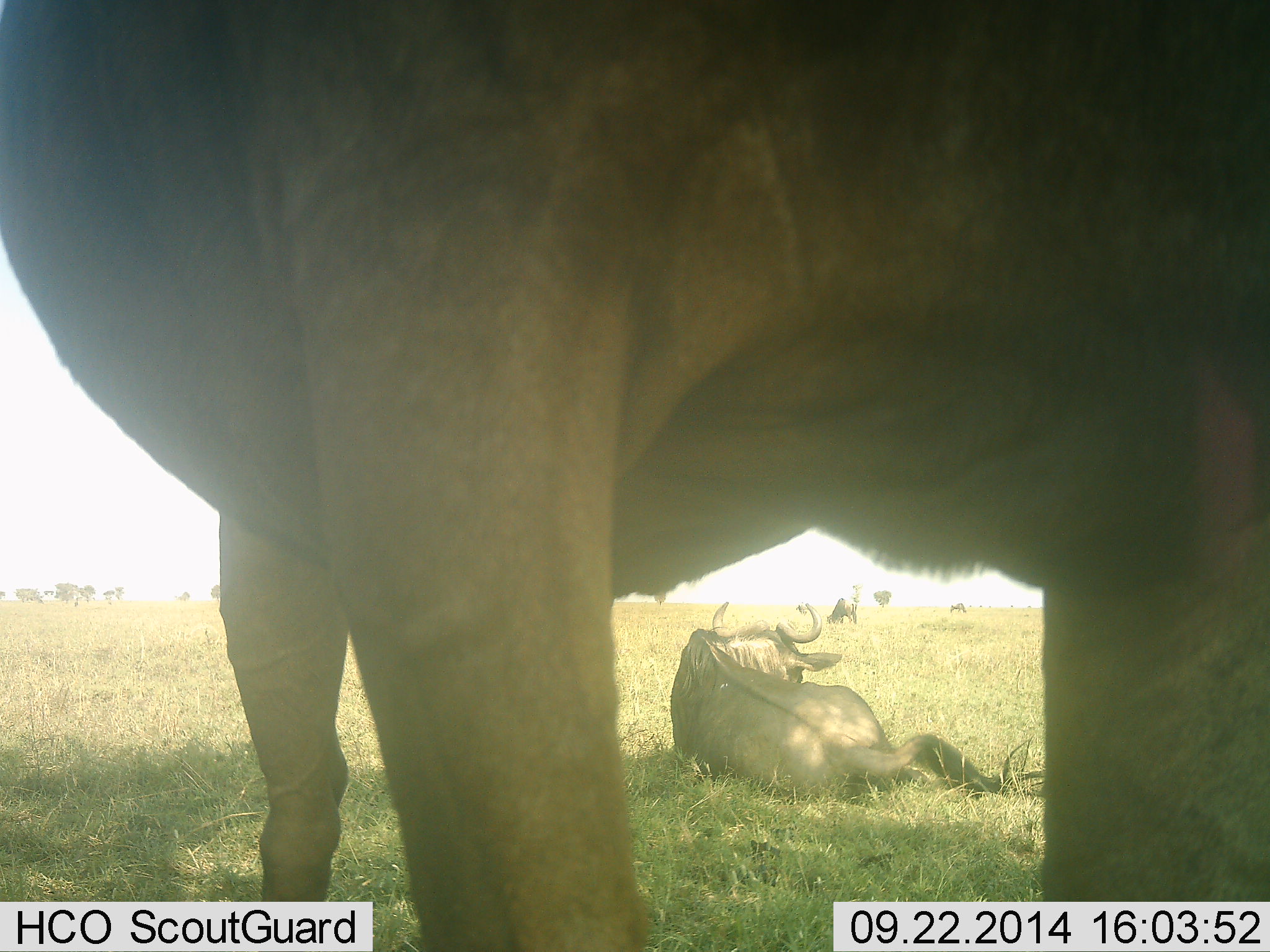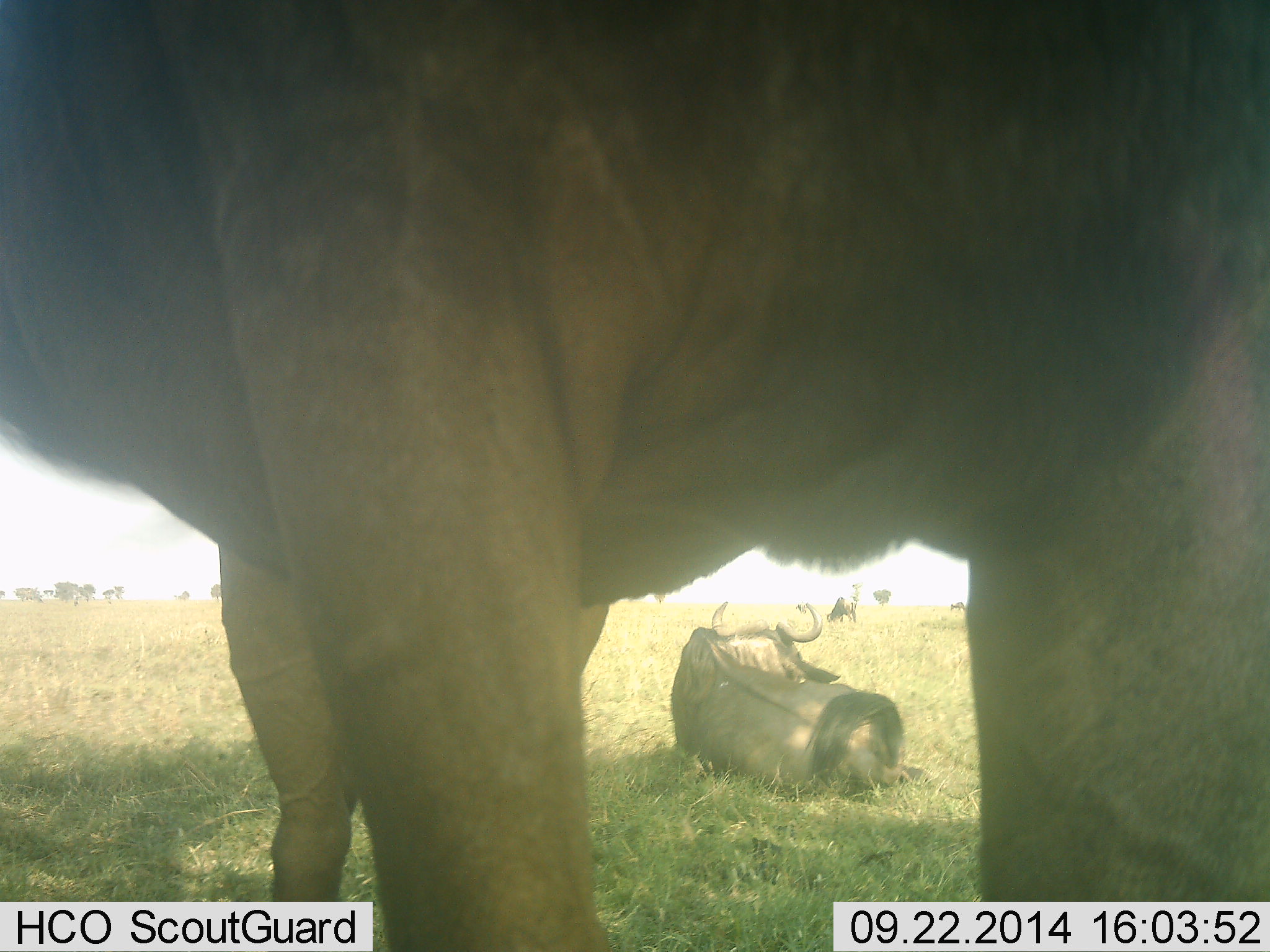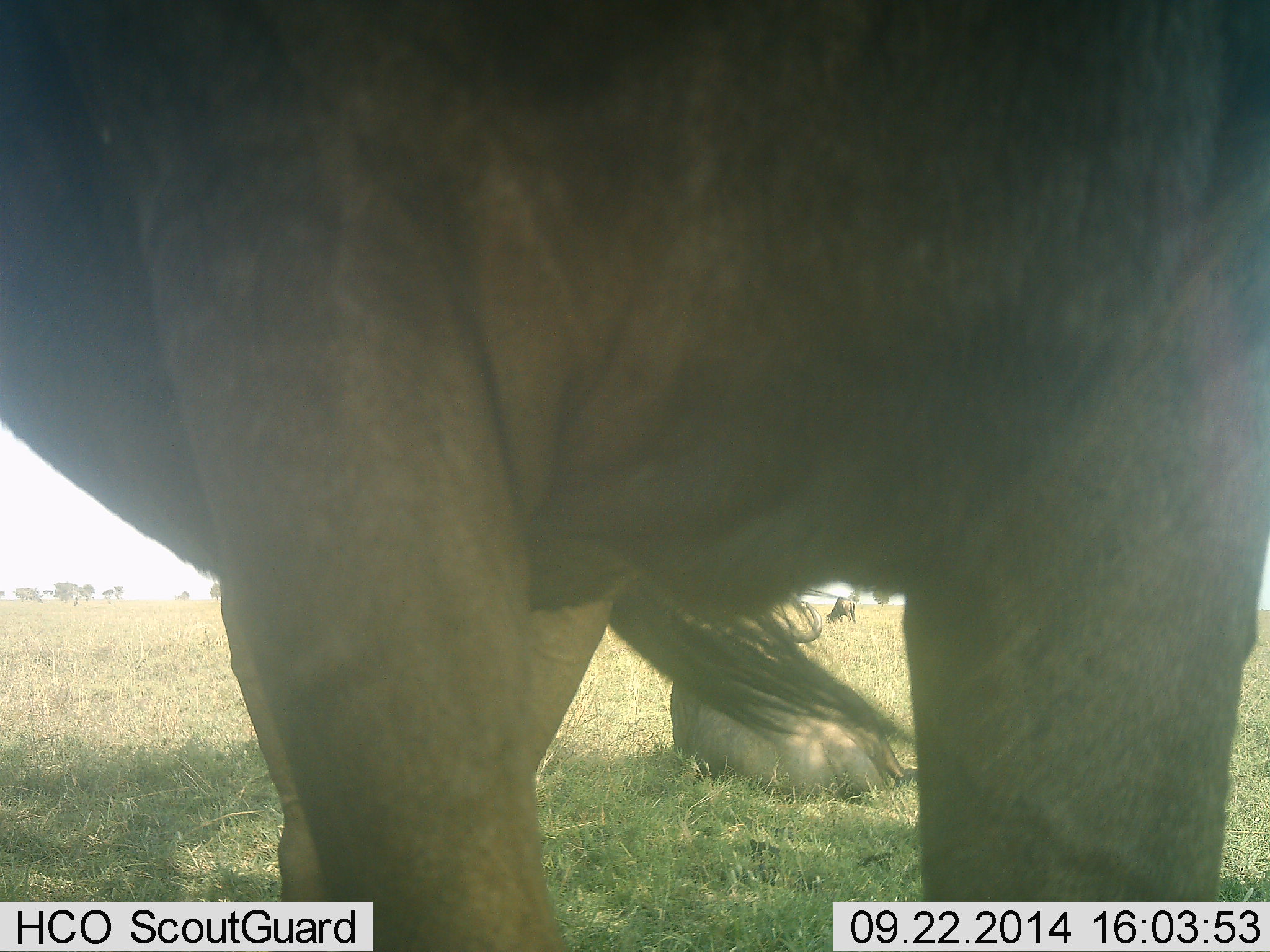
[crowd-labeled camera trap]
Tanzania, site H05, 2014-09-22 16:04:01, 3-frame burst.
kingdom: Animalia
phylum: Chordata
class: Mammalia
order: Artiodactyla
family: Bovidae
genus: Connochaetes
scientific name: Connochaetes taurinus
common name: blue wildebeest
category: wildebeest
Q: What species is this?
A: Wildebeest (blue wildebeest) (Connochaetes taurinus).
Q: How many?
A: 3.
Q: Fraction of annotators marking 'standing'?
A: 90%.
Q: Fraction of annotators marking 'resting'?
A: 90%.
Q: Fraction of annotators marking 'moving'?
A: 0%.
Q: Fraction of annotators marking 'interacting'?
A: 0%.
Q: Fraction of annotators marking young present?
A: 0%.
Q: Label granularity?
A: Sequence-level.